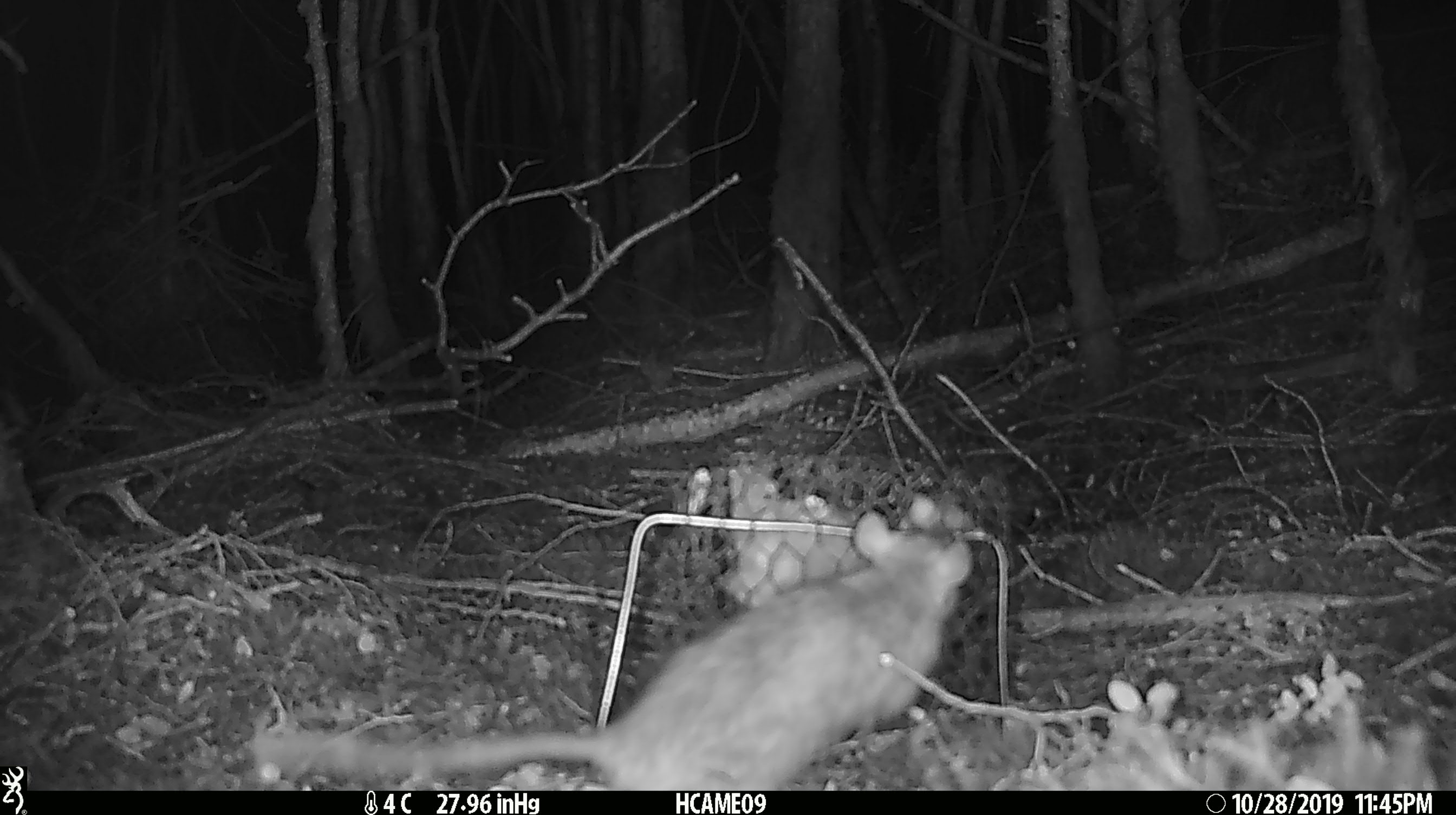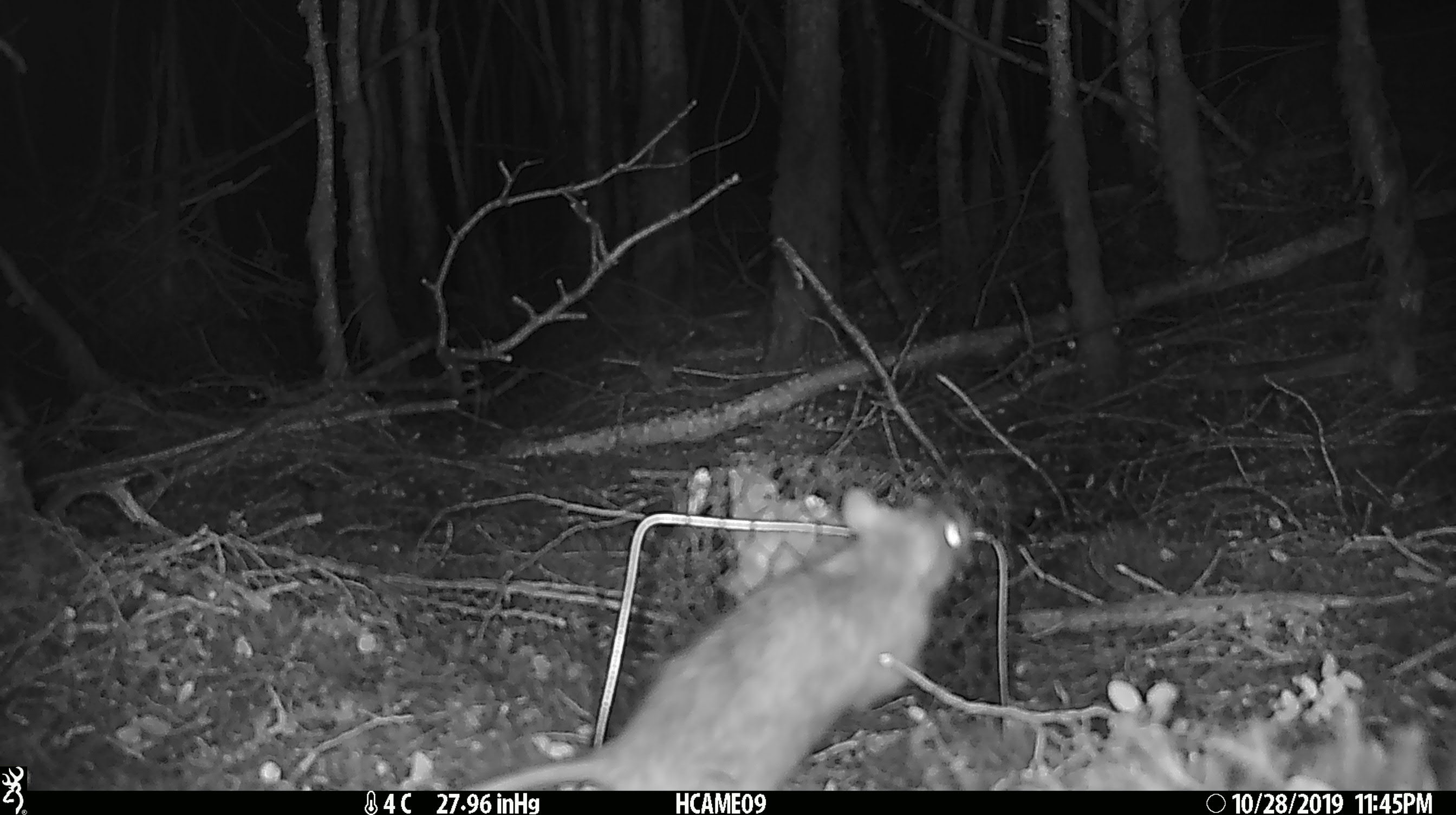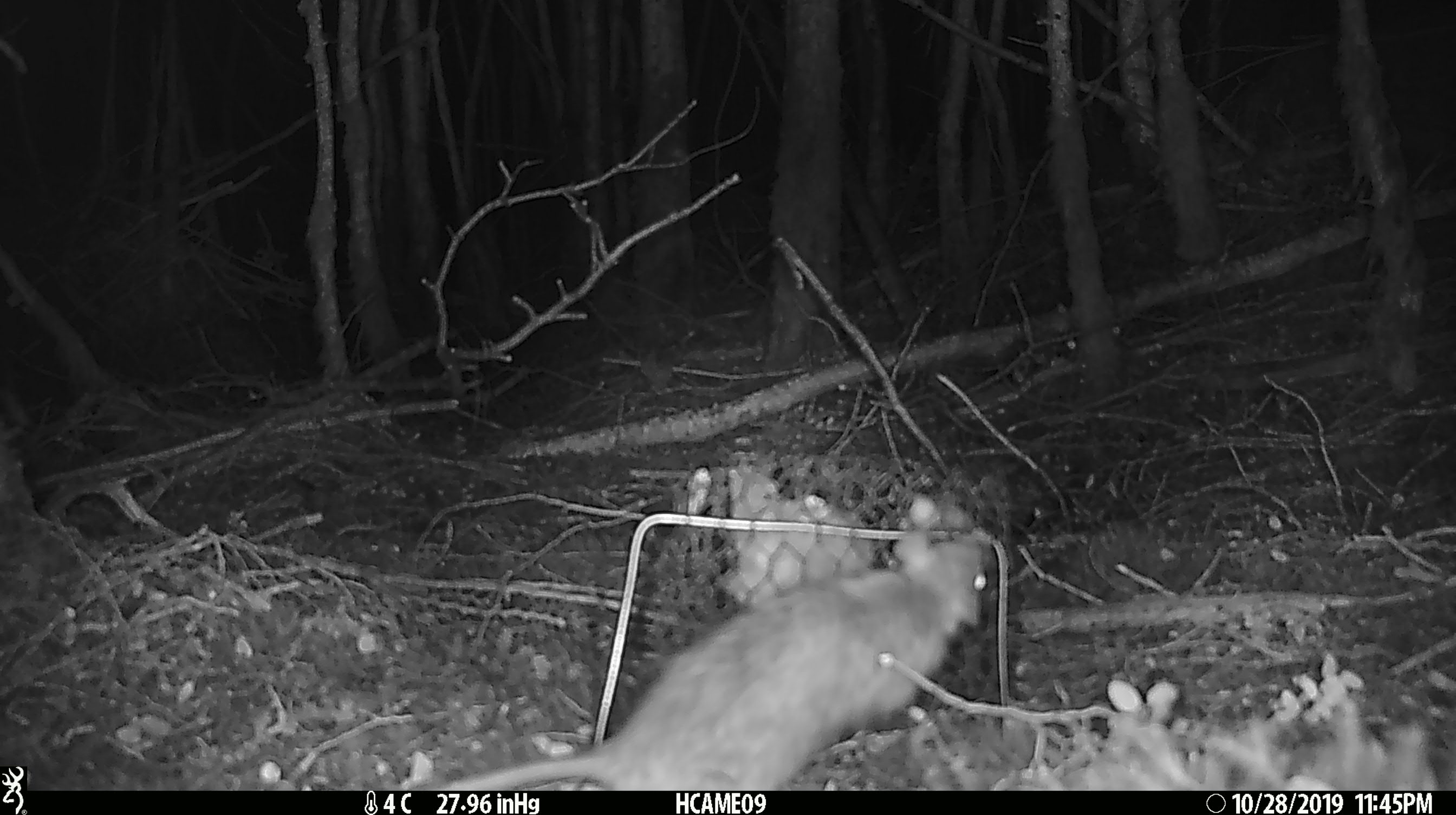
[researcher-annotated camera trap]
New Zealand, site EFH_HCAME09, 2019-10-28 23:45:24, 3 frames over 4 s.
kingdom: Animalia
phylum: Chordata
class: Mammalia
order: Rodentia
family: Muridae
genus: Rattus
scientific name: Rattus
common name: rat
Rat (Rattus).